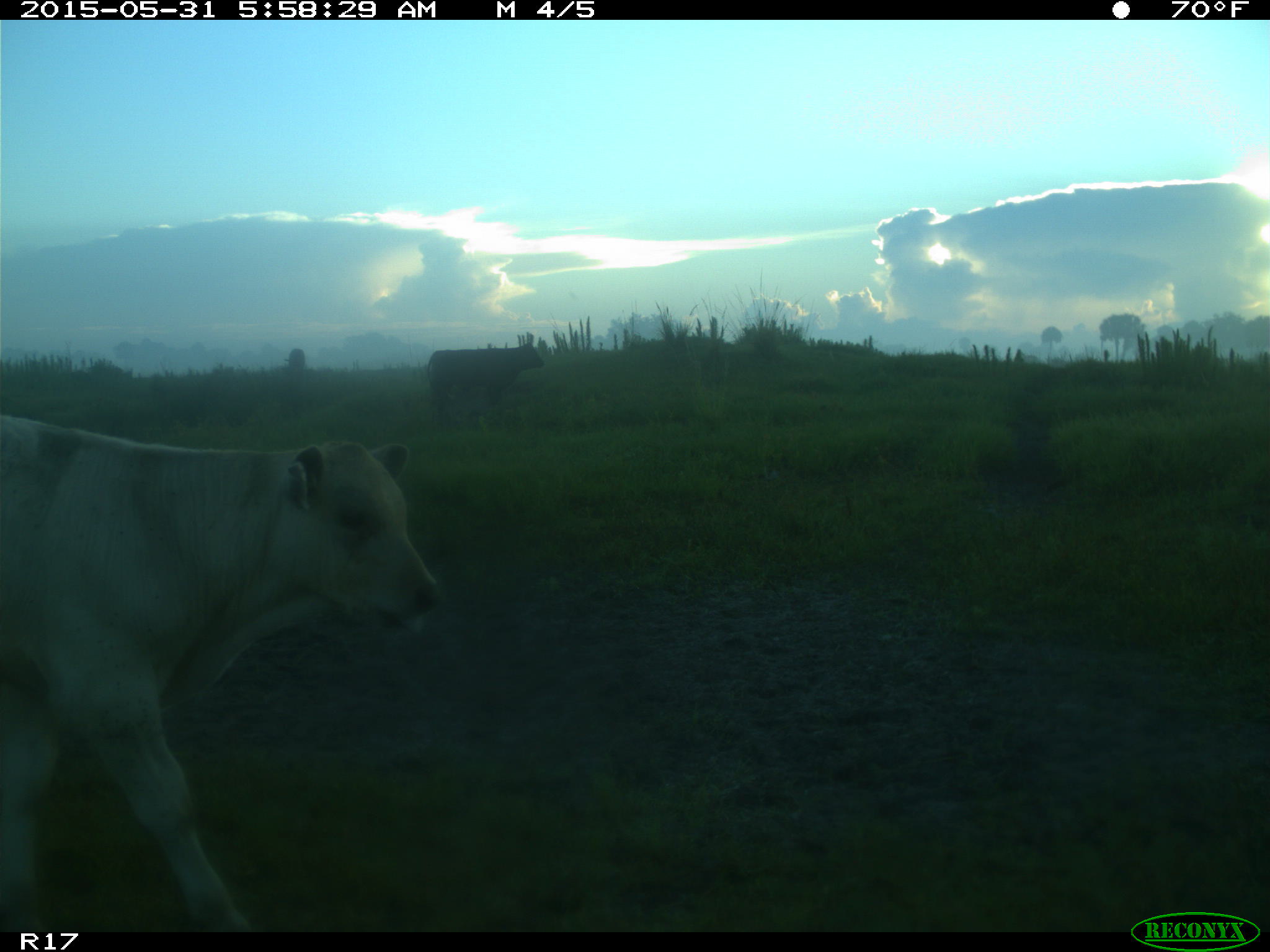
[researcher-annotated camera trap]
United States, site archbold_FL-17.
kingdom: Animalia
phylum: Chordata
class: Mammalia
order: Artiodactyla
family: Bovidae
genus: Bos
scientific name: Bos taurus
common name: domestic cow